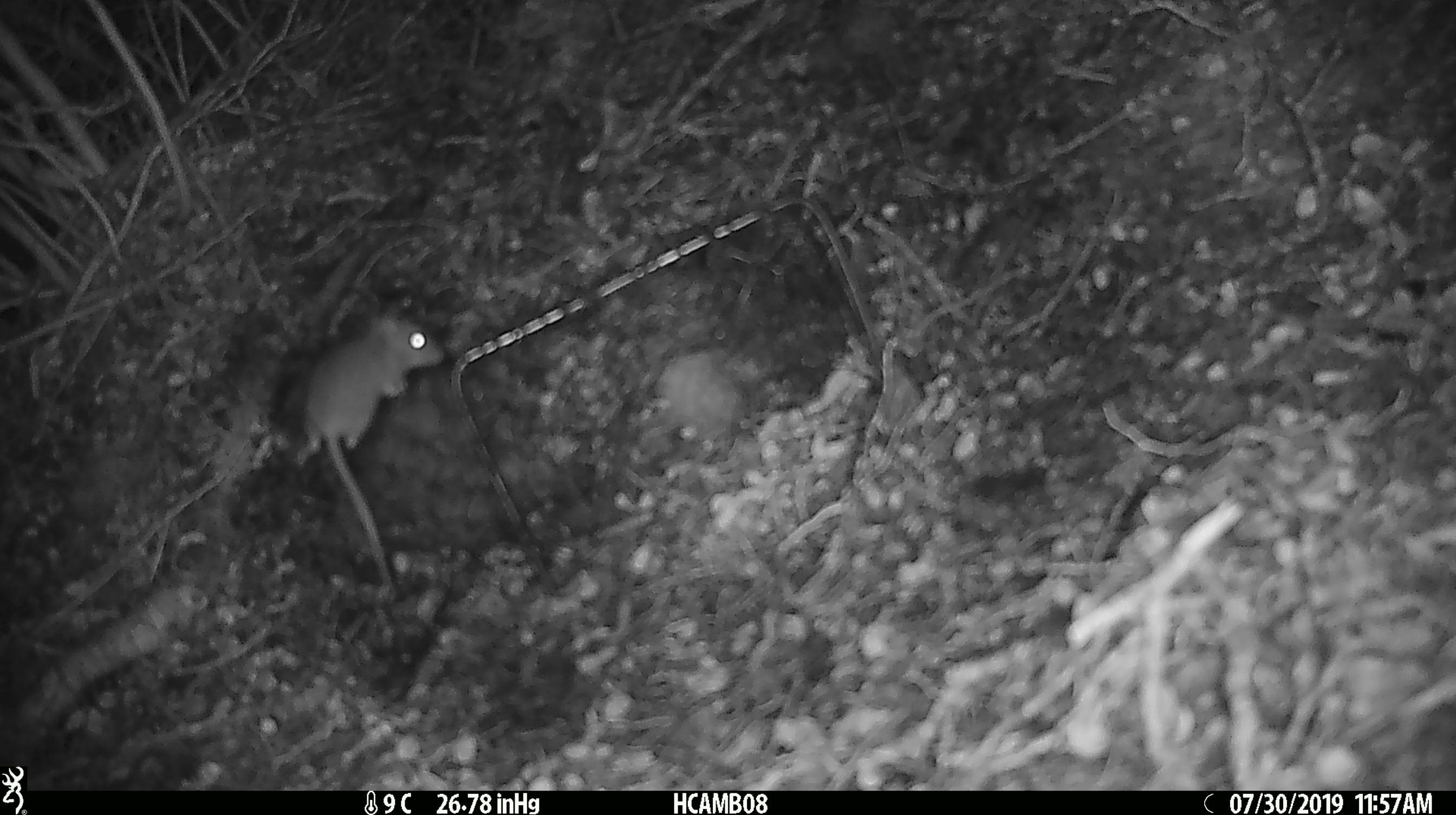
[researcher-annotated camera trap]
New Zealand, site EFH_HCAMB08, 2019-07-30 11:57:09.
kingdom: Animalia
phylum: Chordata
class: Mammalia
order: Rodentia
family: Muridae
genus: Mus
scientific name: Mus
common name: mouse